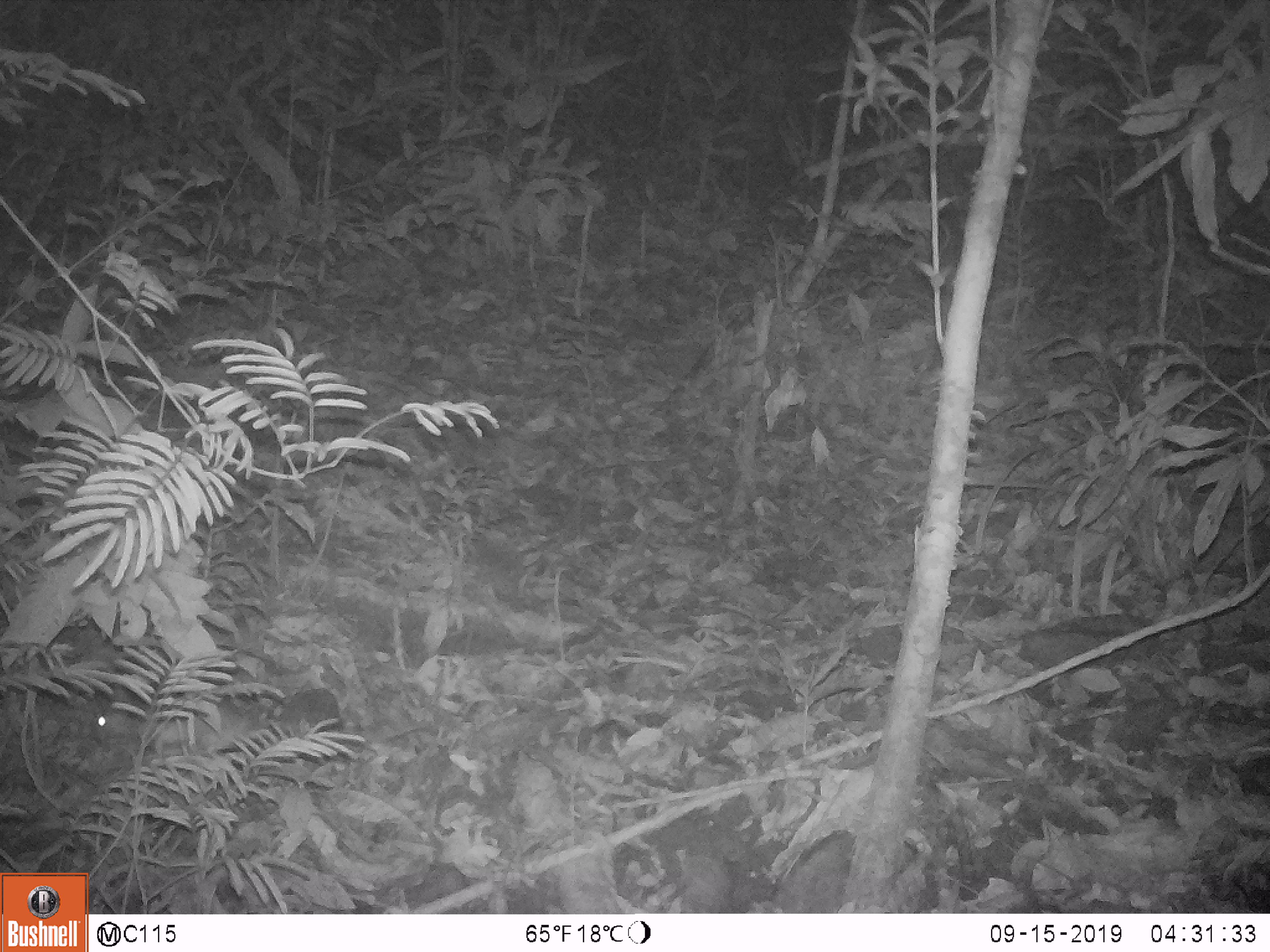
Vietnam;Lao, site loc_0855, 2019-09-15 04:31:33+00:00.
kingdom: Animalia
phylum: Chordata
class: Mammalia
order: Rodentia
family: Muridae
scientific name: Muridae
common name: old-world mice and rats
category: unidentified murid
Unidentified murid (old-world mice and rats) (Muridae). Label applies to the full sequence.